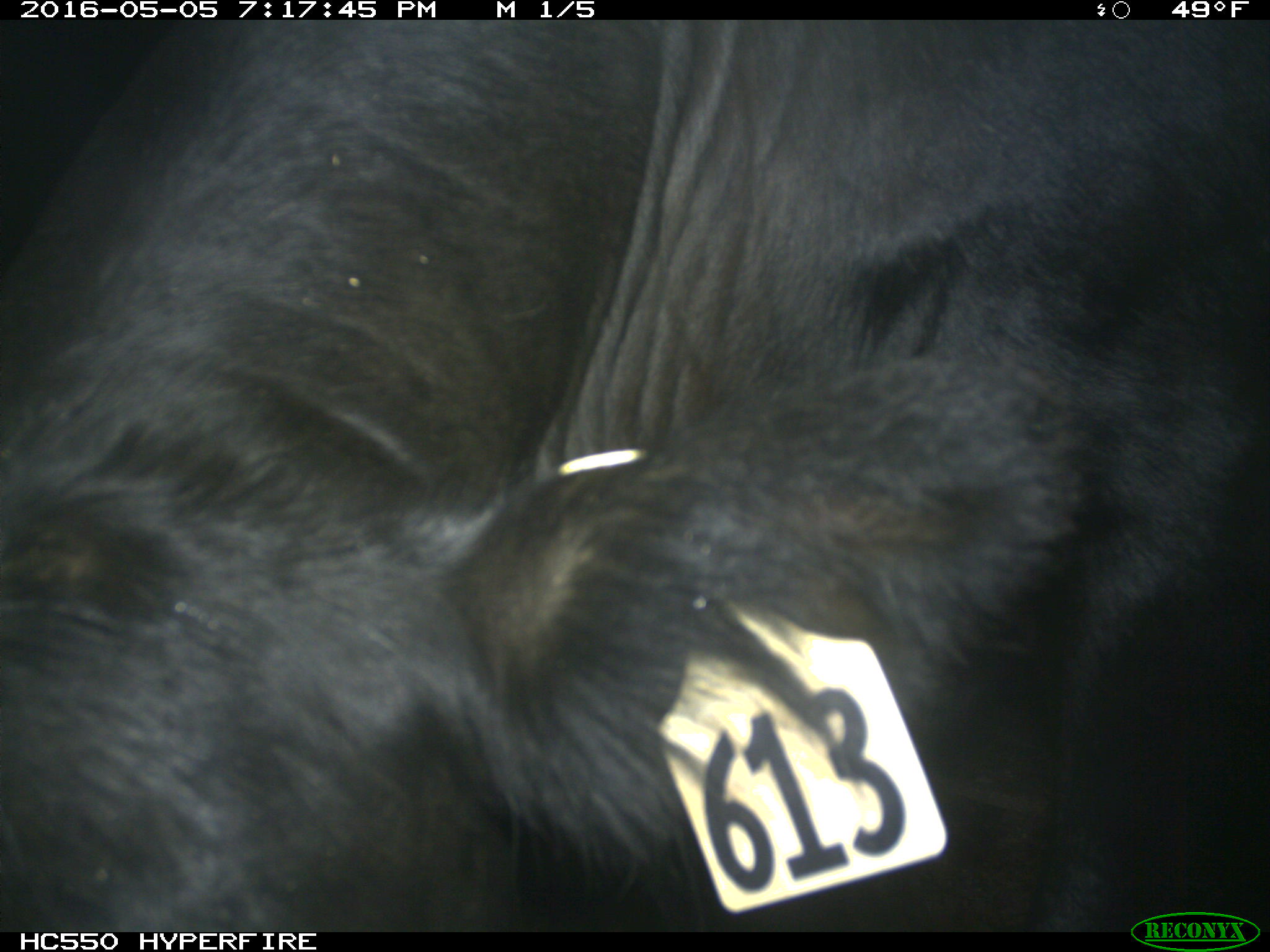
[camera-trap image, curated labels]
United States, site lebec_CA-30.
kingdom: Animalia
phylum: Chordata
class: Mammalia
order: Artiodactyla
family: Bovidae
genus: Bos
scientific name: Bos taurus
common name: domestic cow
Bos taurus (domestic cow).